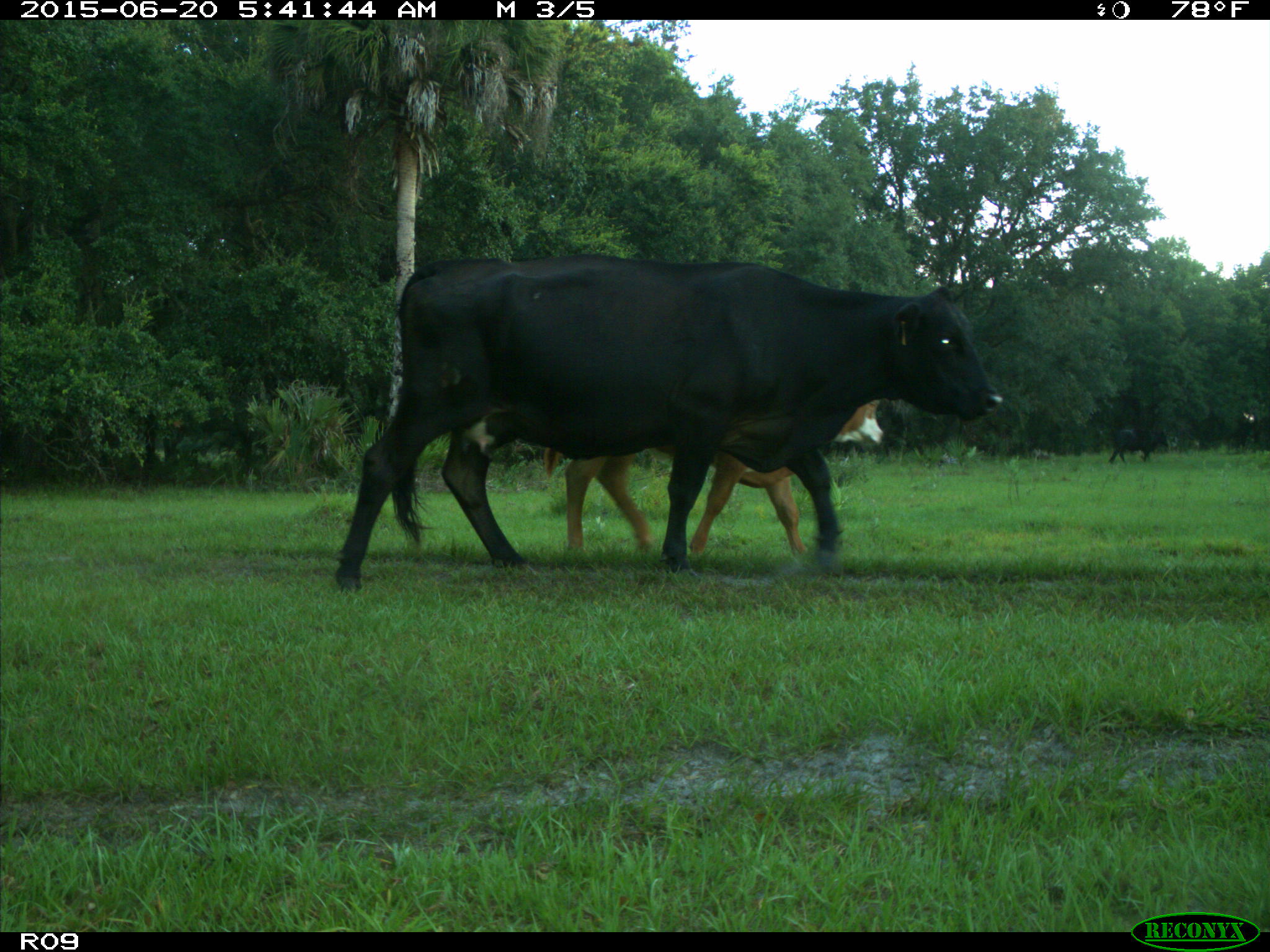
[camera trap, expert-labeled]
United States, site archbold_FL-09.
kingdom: Animalia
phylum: Chordata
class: Mammalia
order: Artiodactyla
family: Bovidae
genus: Bos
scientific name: Bos taurus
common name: domestic cow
Bos taurus (domestic cow).